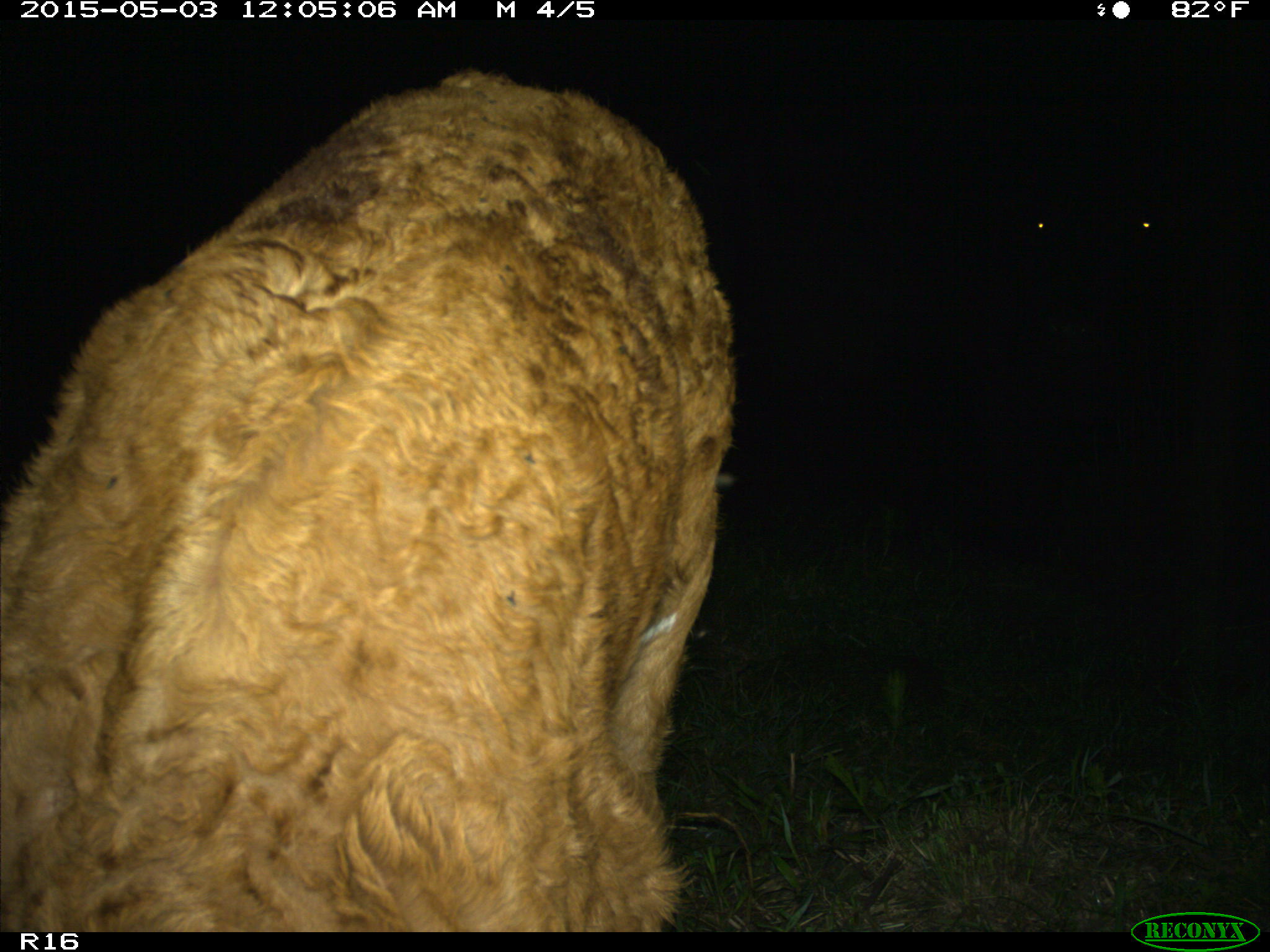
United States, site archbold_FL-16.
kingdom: Animalia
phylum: Chordata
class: Mammalia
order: Artiodactyla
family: Bovidae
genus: Bos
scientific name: Bos taurus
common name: domestic cow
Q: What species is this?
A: Bos taurus (domestic cow).